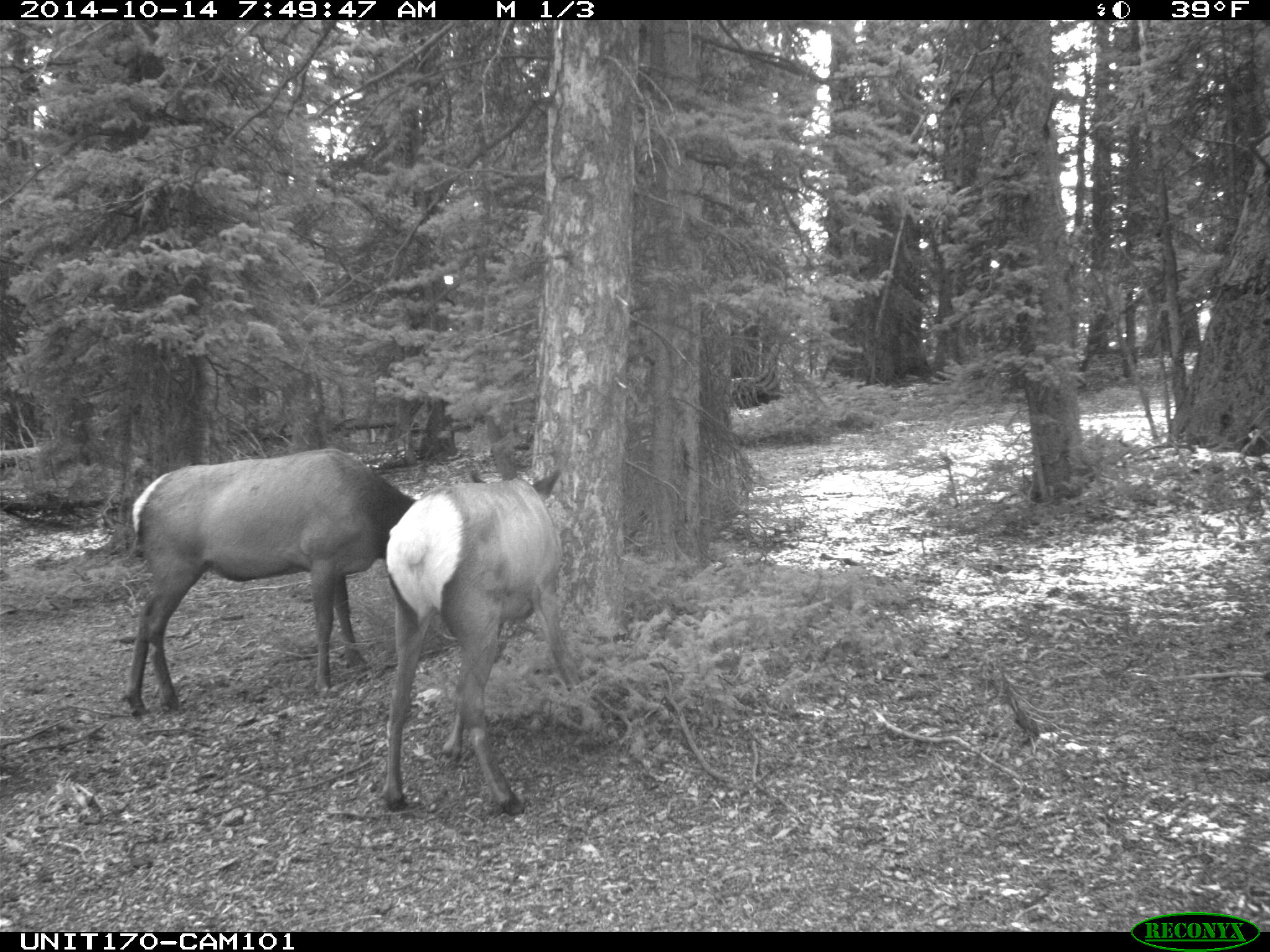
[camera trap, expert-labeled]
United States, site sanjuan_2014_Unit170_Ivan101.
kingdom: Animalia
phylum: Chordata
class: Mammalia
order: Artiodactyla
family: Cervidae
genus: Cervus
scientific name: Cervus elaphus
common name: red deer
Cervus elaphus (red deer).